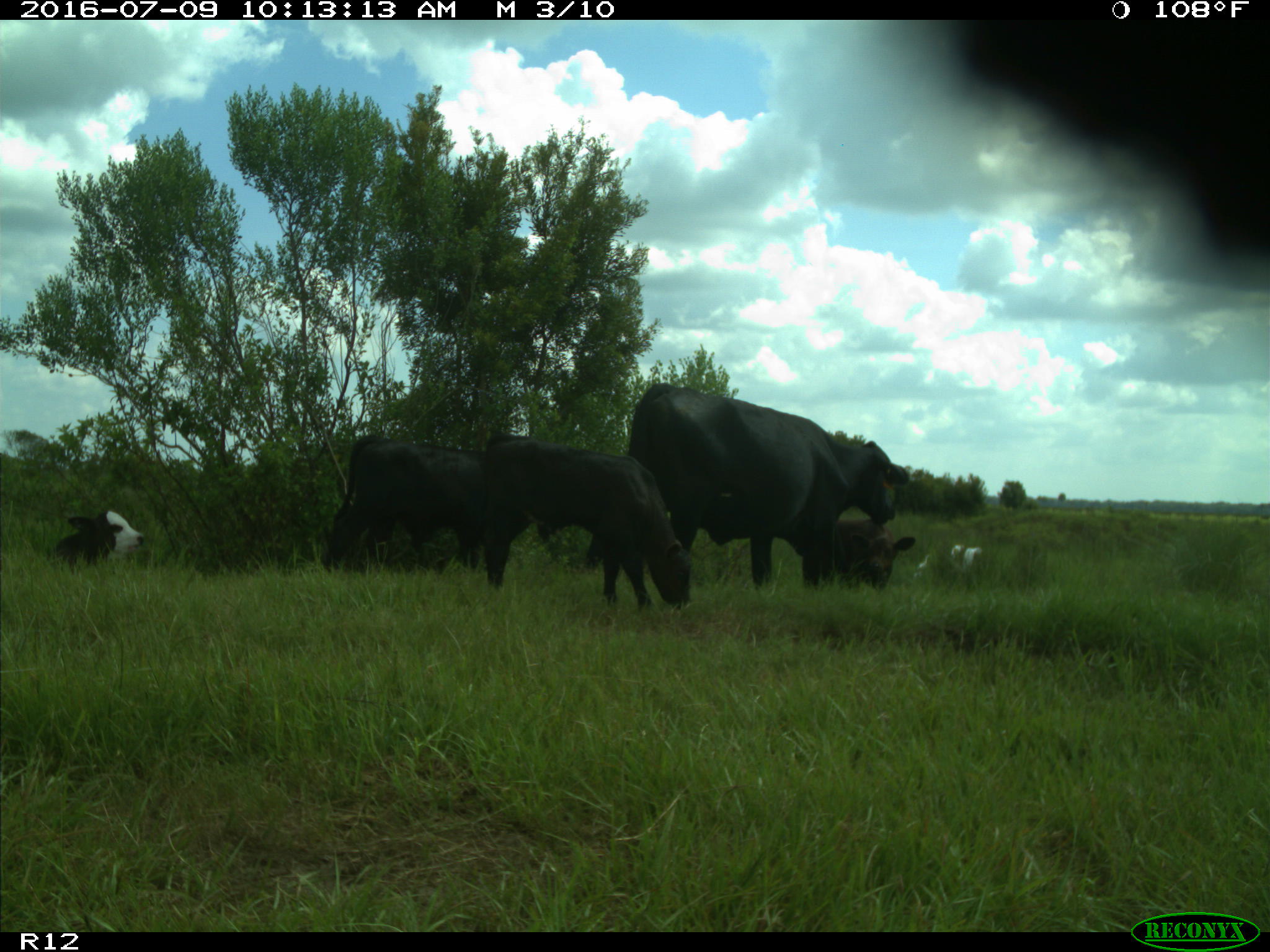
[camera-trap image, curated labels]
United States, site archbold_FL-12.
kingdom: Animalia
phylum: Chordata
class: Mammalia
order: Artiodactyla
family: Bovidae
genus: Bos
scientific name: Bos taurus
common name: domestic cow